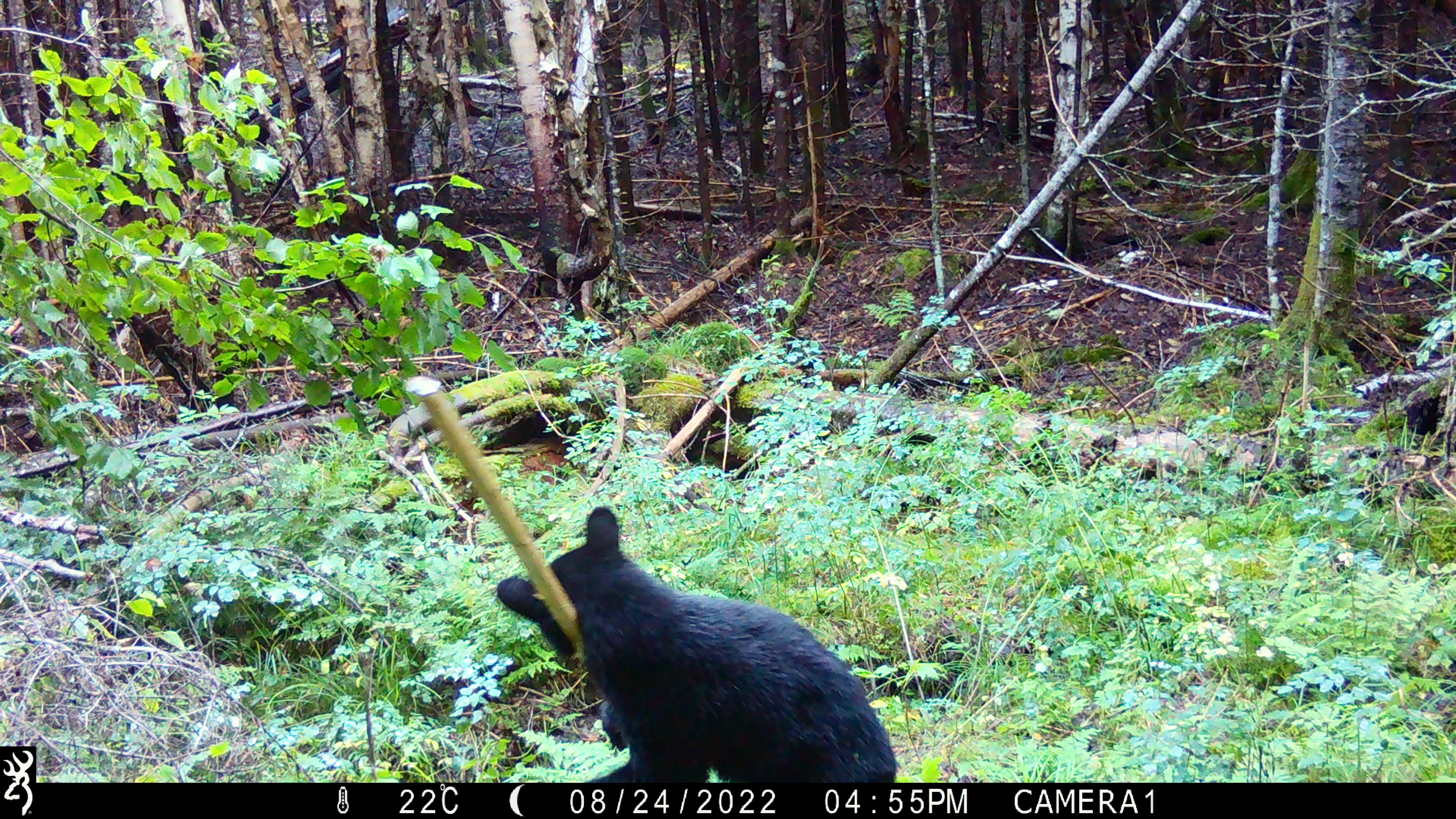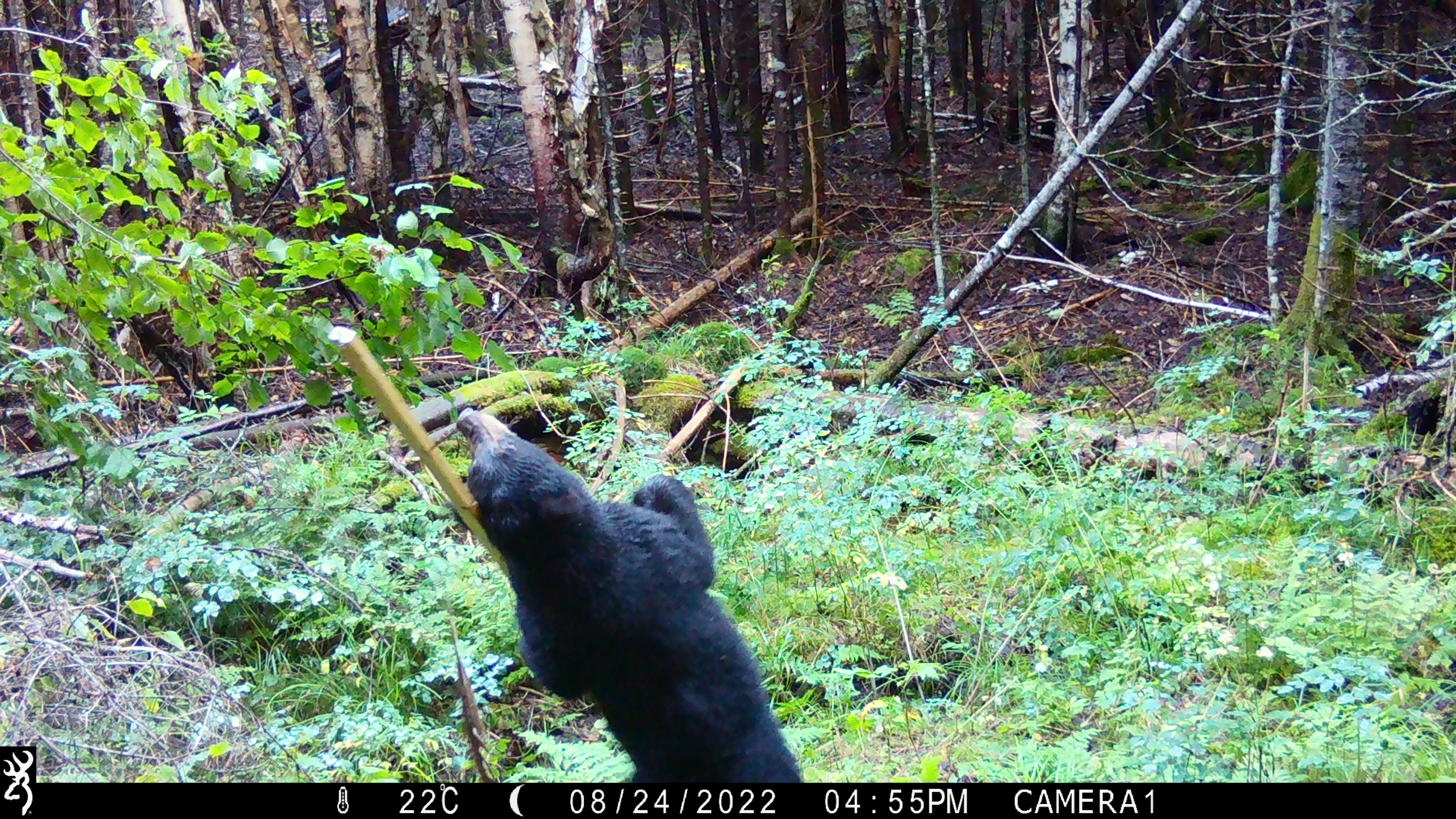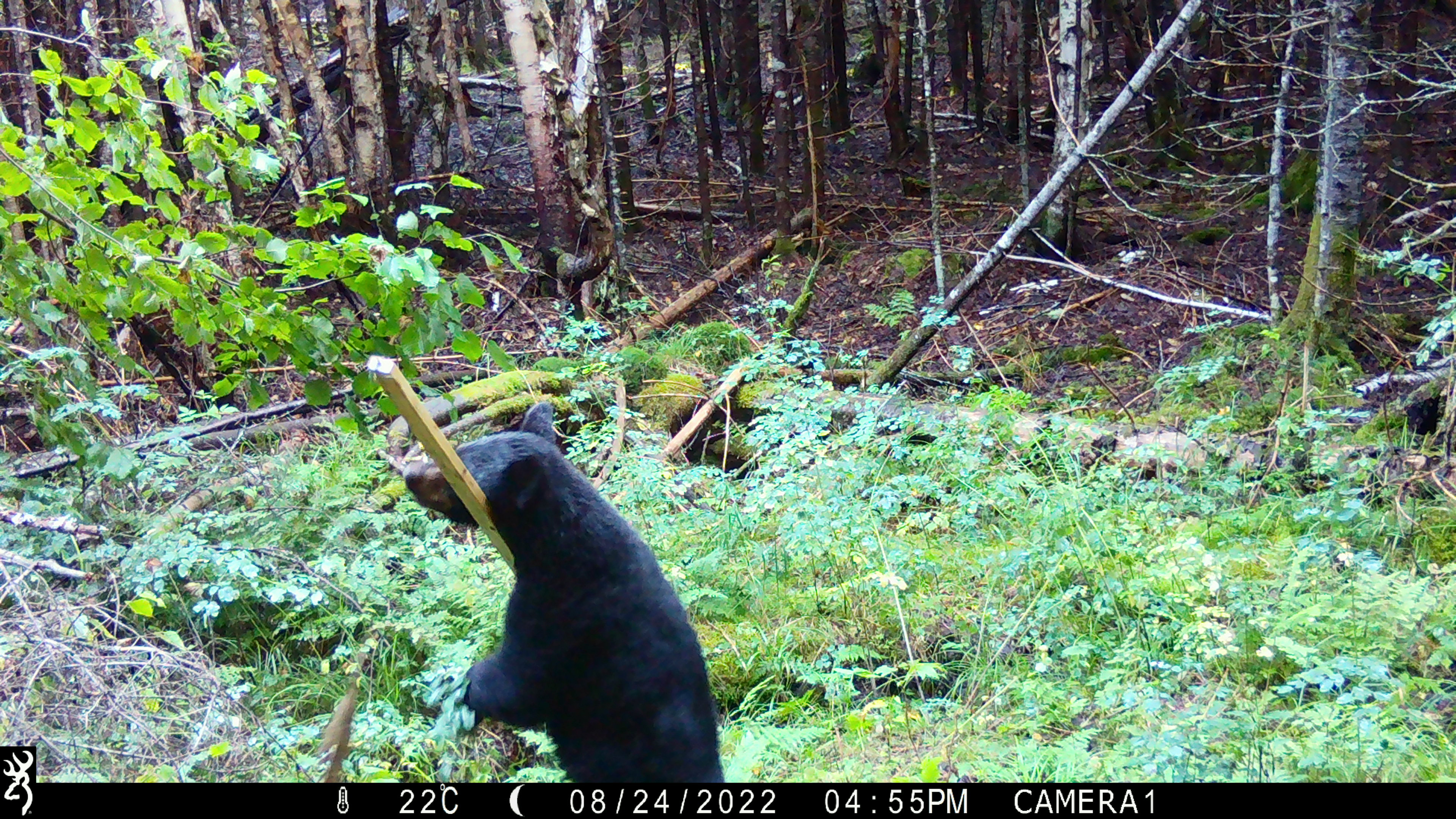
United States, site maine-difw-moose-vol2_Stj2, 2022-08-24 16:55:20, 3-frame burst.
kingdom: Animalia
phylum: Chordata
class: Mammalia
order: Carnivora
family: Ursidae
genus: Ursus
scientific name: Ursus americanus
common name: black bear